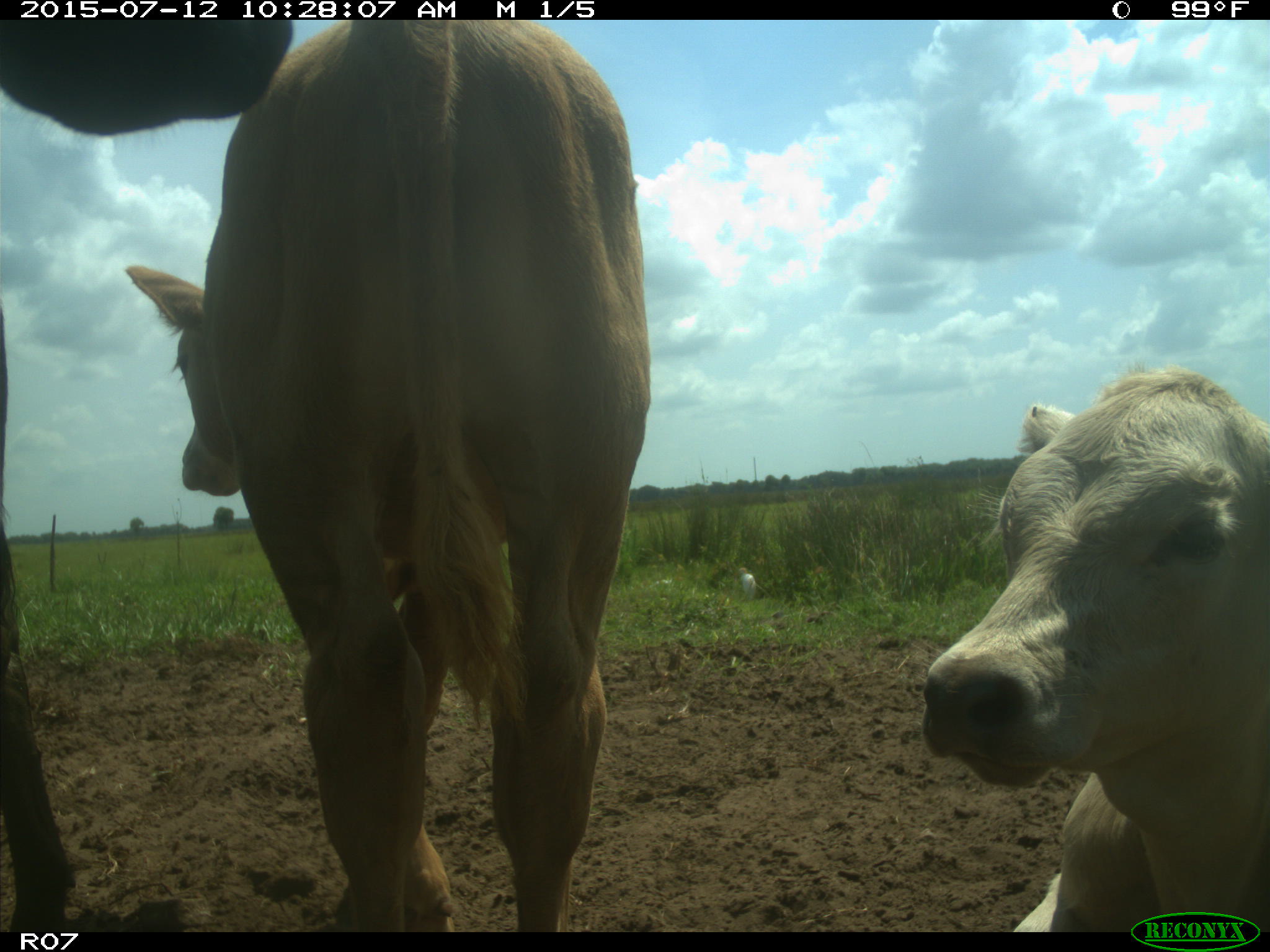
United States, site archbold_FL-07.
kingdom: Animalia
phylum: Chordata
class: Mammalia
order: Artiodactyla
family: Bovidae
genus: Bos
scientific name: Bos taurus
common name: domestic cow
Bos taurus (domestic cow).